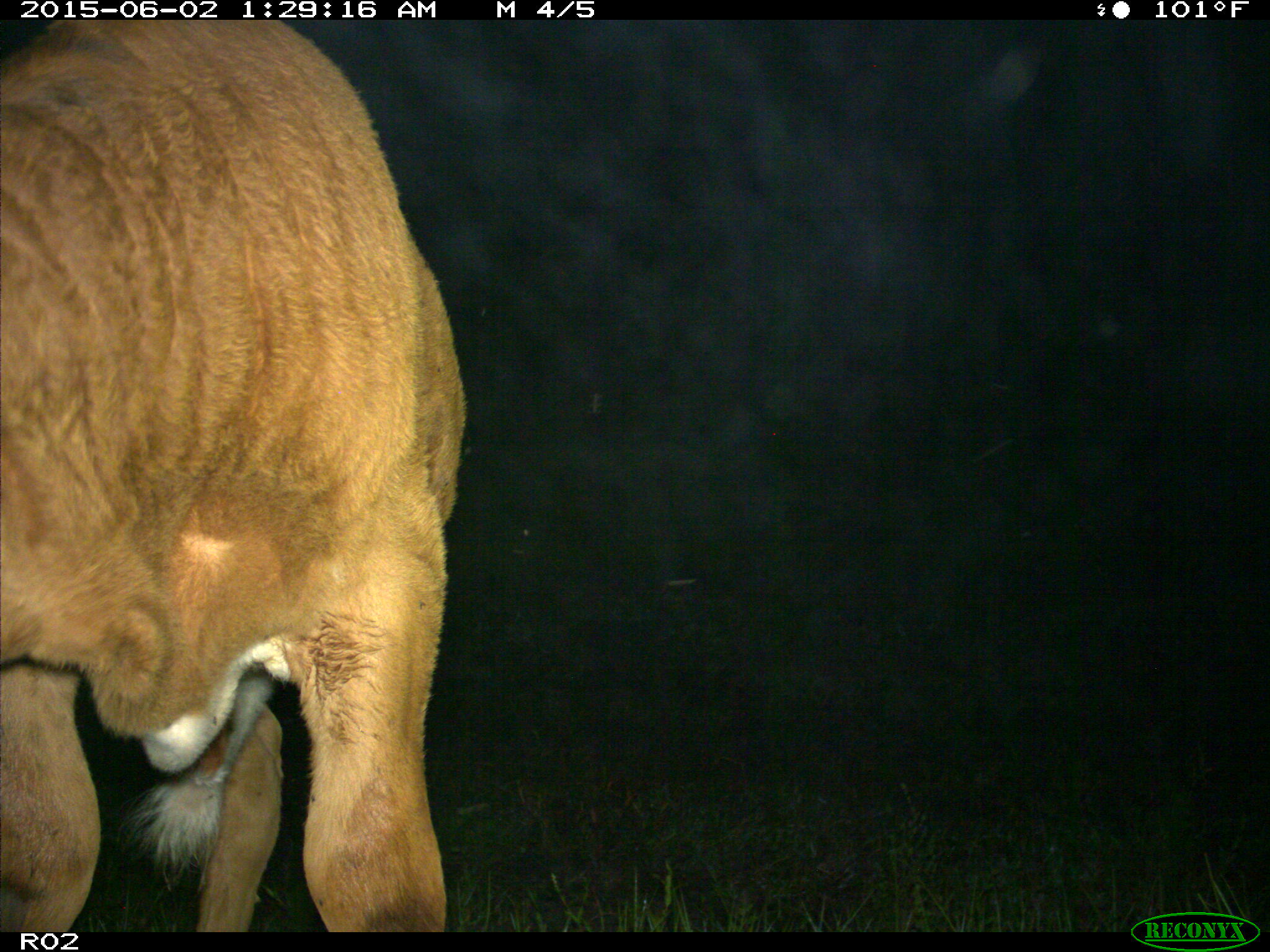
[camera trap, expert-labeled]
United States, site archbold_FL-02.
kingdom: Animalia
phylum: Chordata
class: Mammalia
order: Artiodactyla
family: Bovidae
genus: Bos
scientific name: Bos taurus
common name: domestic cow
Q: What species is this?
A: Bos taurus (domestic cow).